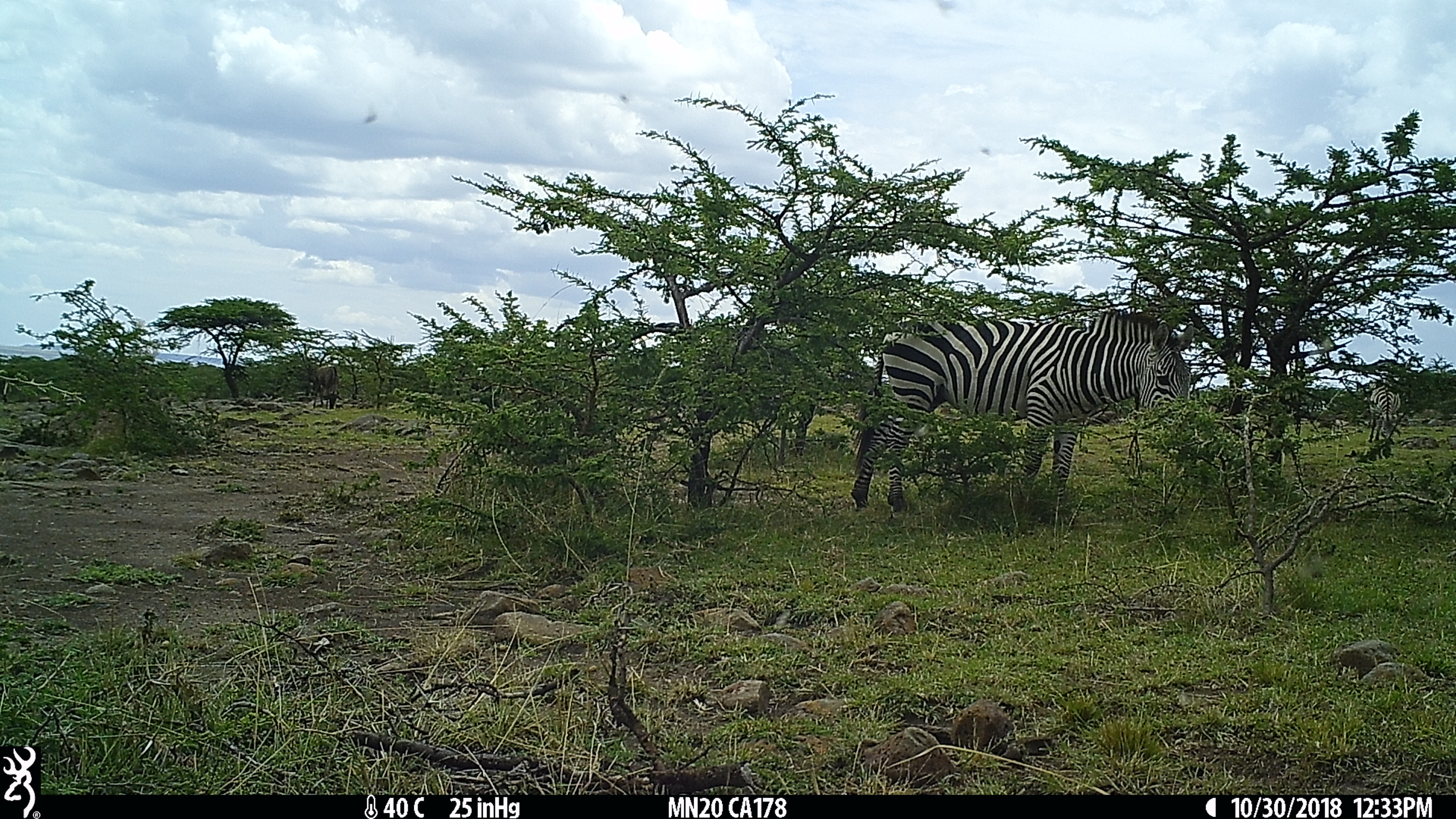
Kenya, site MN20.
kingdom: Animalia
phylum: Chordata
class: Mammalia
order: Perissodactyla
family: Equidae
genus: Equus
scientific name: Equus quagga burchellii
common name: burchell's zebra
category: zebra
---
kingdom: Animalia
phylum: Chordata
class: Mammalia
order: Artiodactyla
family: Bovidae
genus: Connochaetes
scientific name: Connochaetes taurinus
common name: blue wildebeest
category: wildebeest